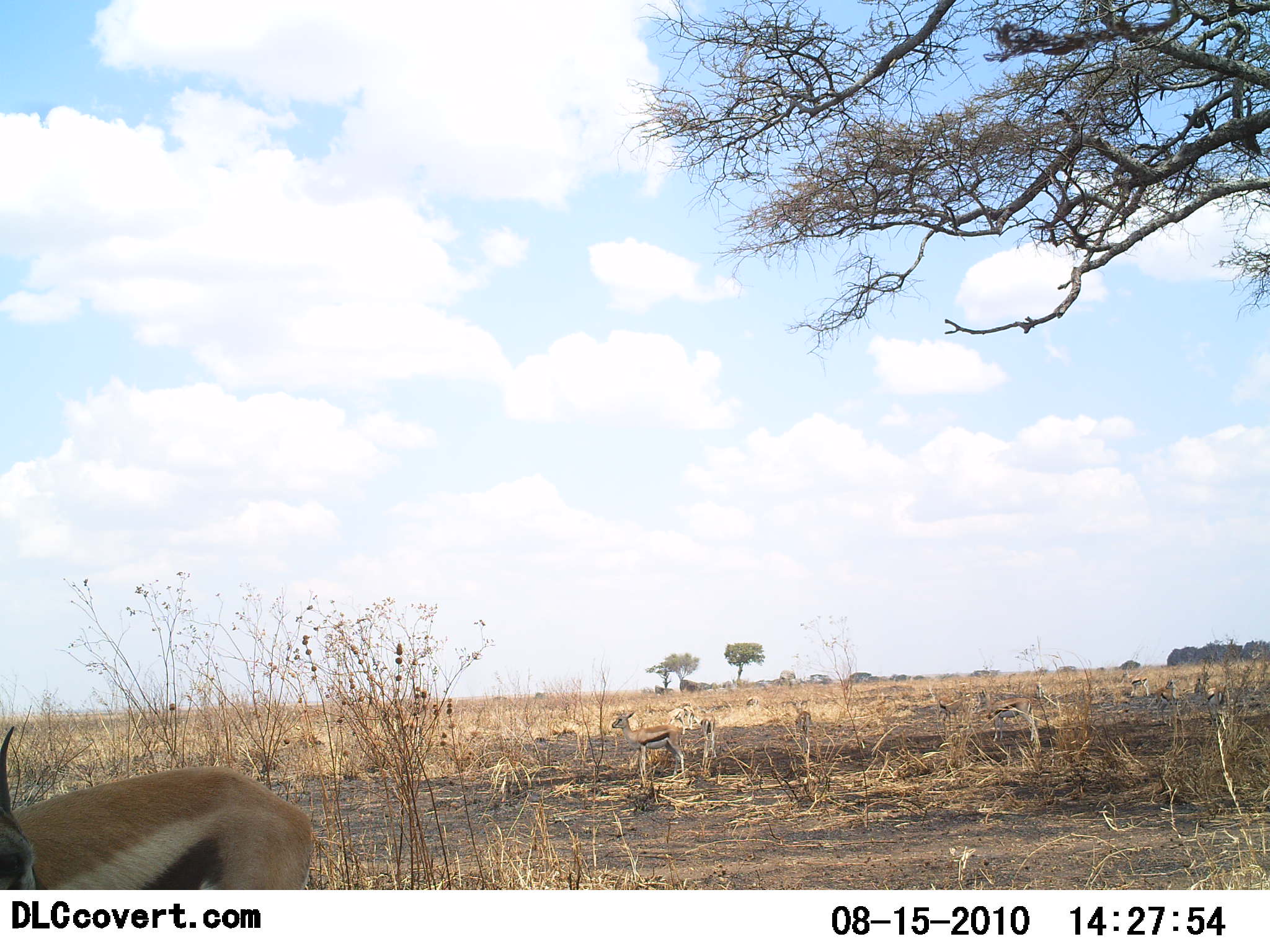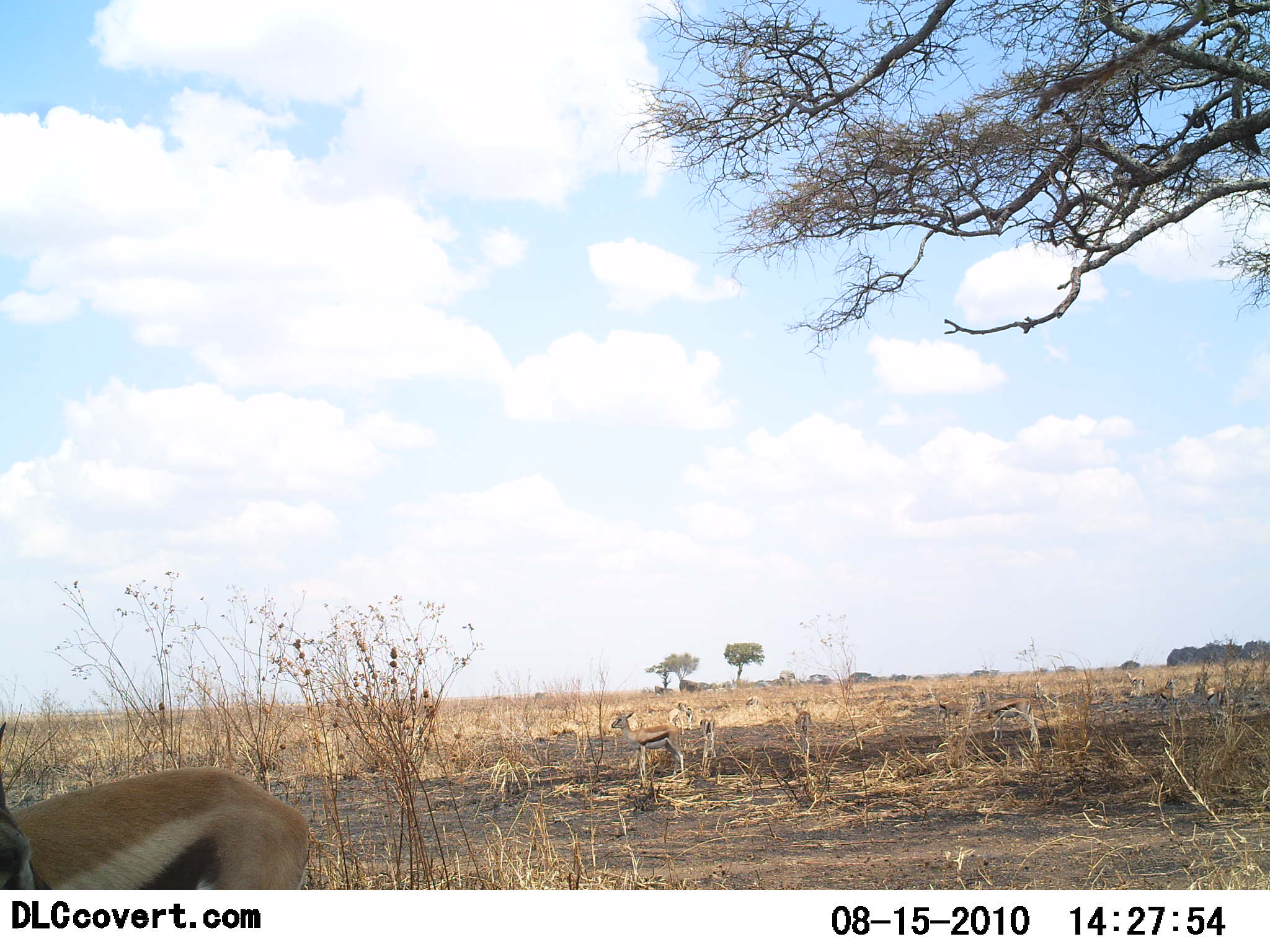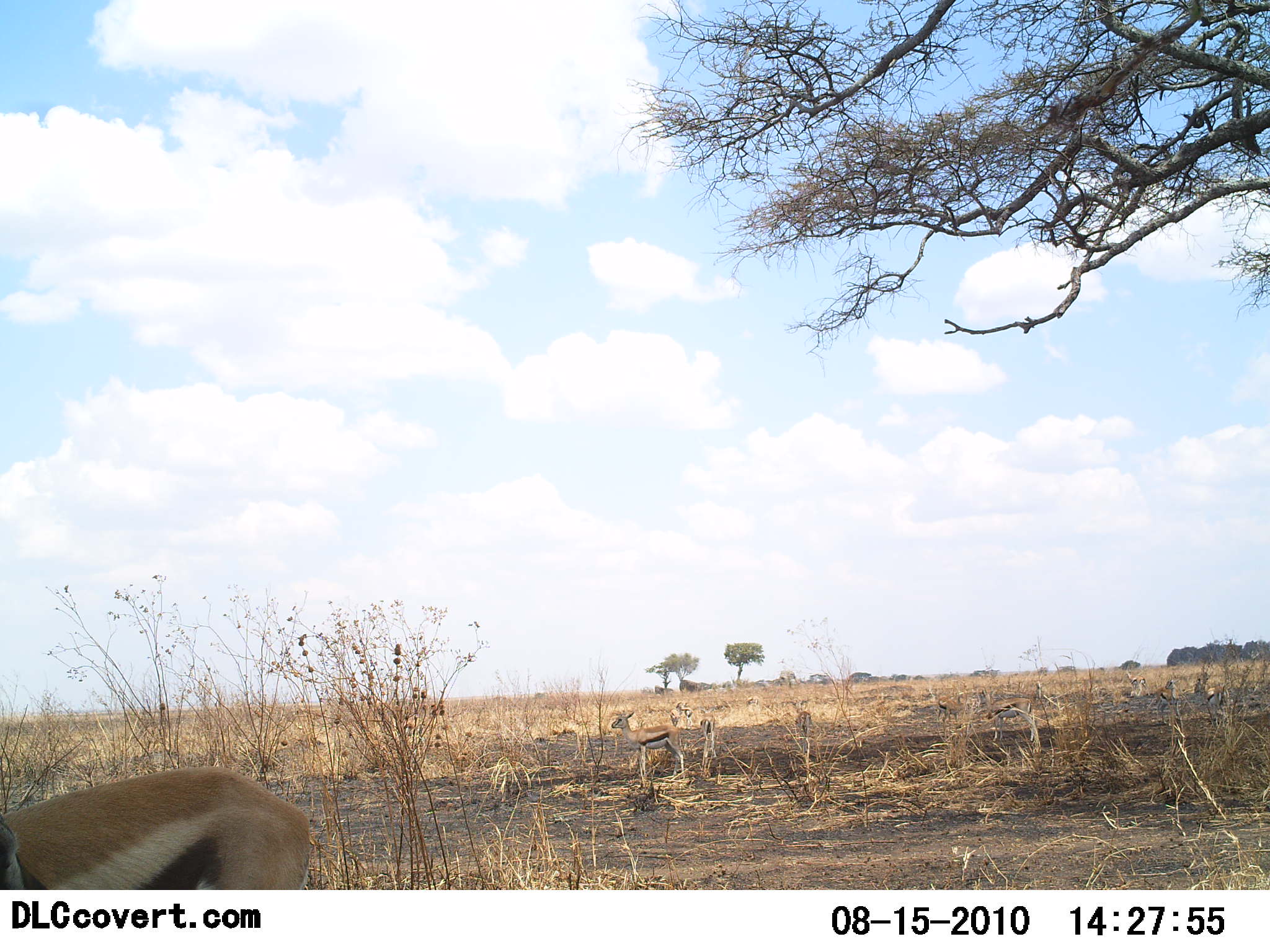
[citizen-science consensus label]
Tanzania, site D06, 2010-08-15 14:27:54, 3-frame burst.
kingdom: Animalia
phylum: Chordata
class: Mammalia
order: Artiodactyla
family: Bovidae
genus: Eudorcas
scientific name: Eudorcas thomsonii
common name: thomson's gazelle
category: gazellethomsons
Gazellethomsons (thomson's gazelle) (Eudorcas thomsonii), count 2. Behavior (volunteer vote fractions): standing 90%, resting 5%, moving 14%, interacting 0%. Young present (vote fraction): 14%. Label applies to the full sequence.